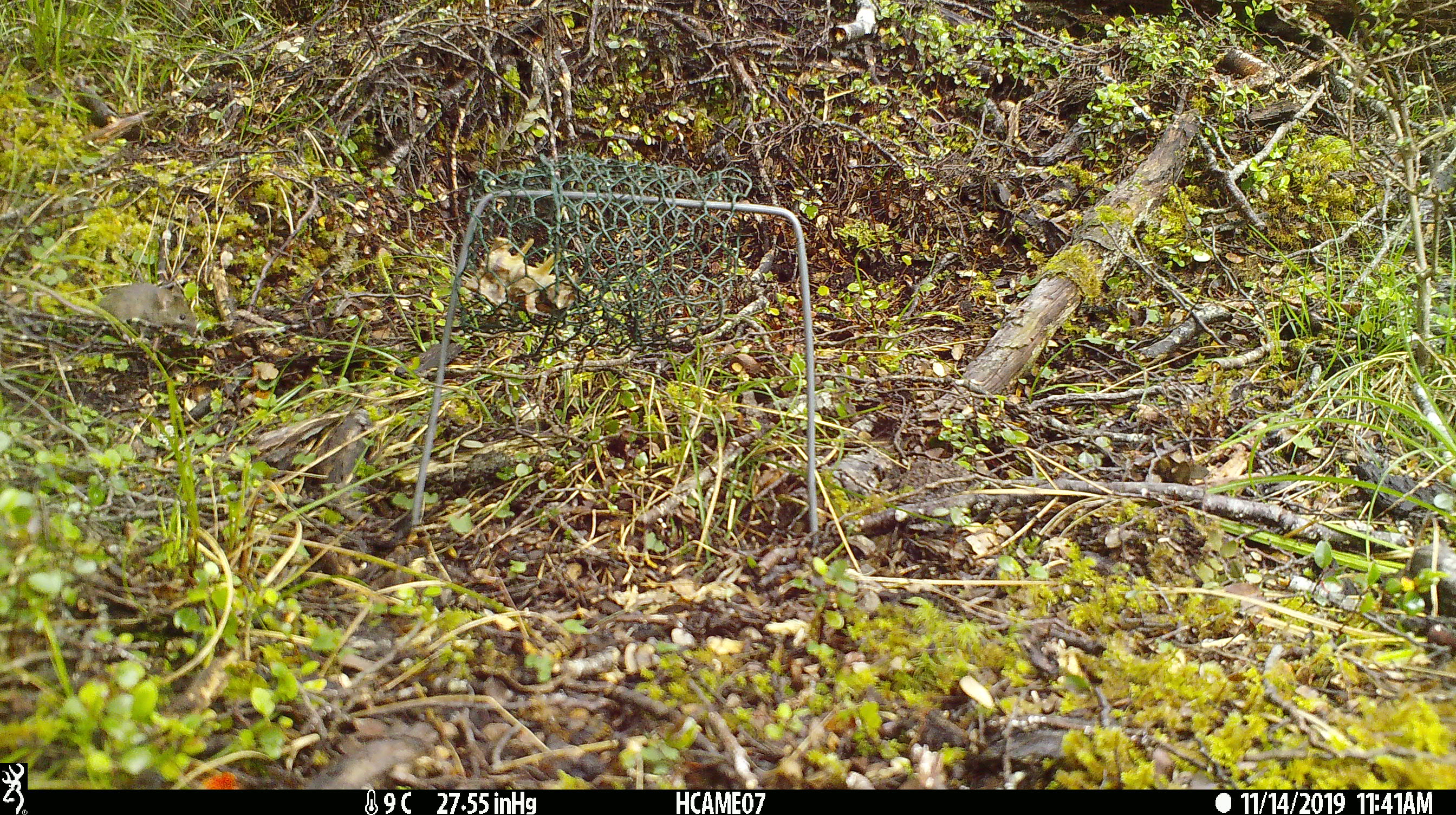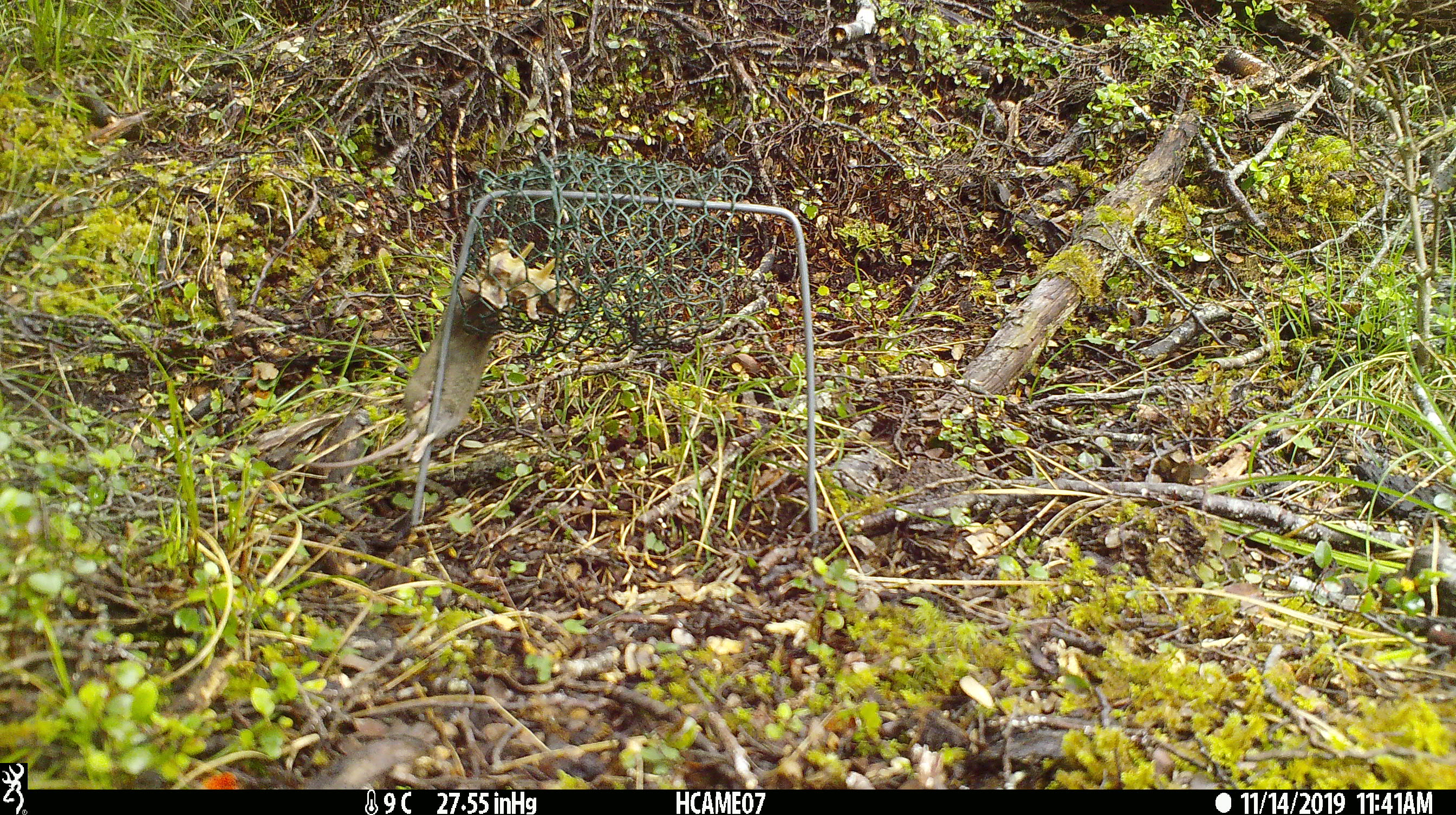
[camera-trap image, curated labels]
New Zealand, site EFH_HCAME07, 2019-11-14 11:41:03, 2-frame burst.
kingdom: Animalia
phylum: Chordata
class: Mammalia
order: Rodentia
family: Muridae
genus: Mus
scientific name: Mus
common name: mouse